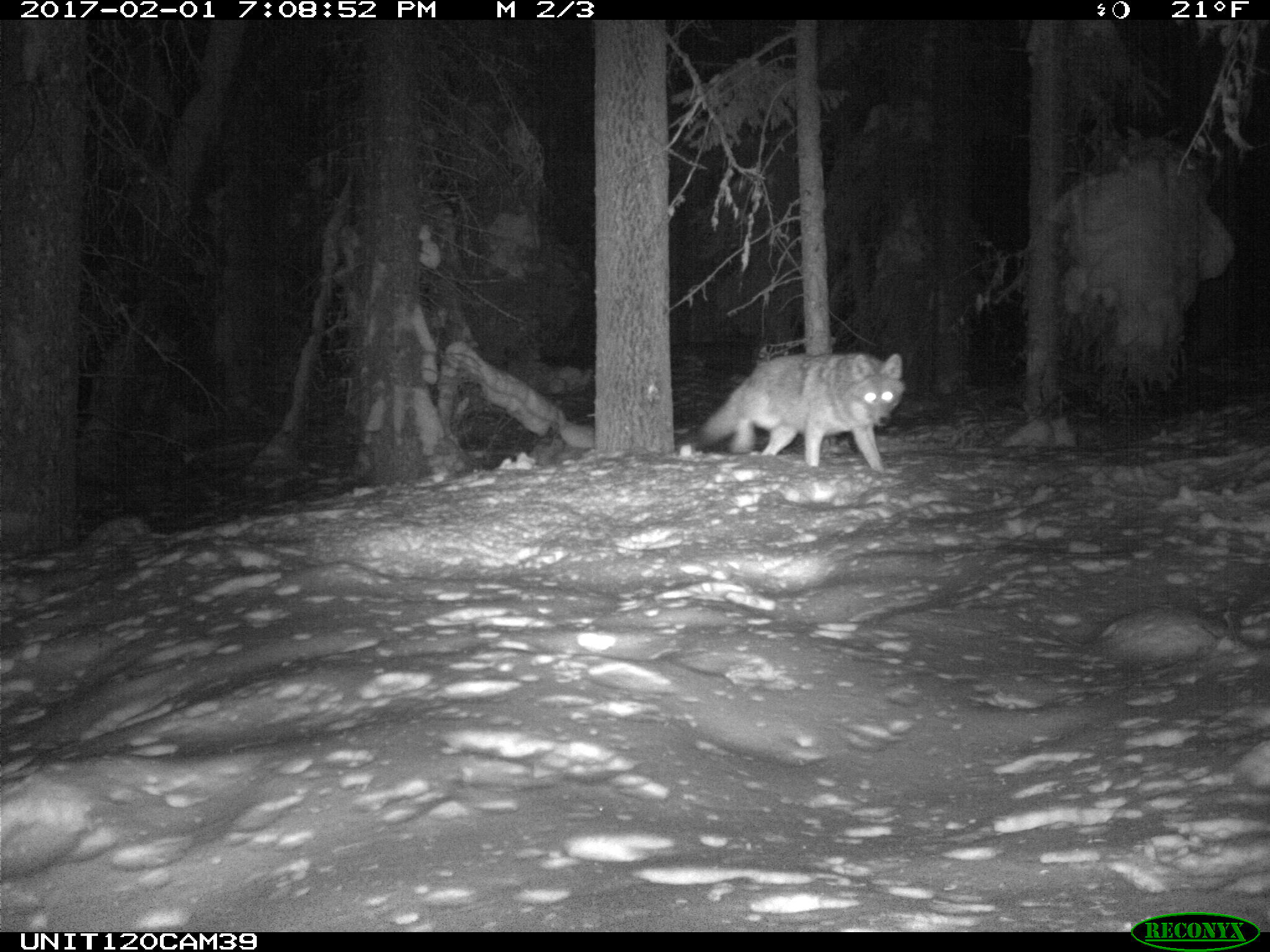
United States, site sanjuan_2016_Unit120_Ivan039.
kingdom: Animalia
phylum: Chordata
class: Mammalia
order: Carnivora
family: Canidae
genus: Canis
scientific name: Canis latrans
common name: coyote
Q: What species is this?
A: Canis latrans (coyote).